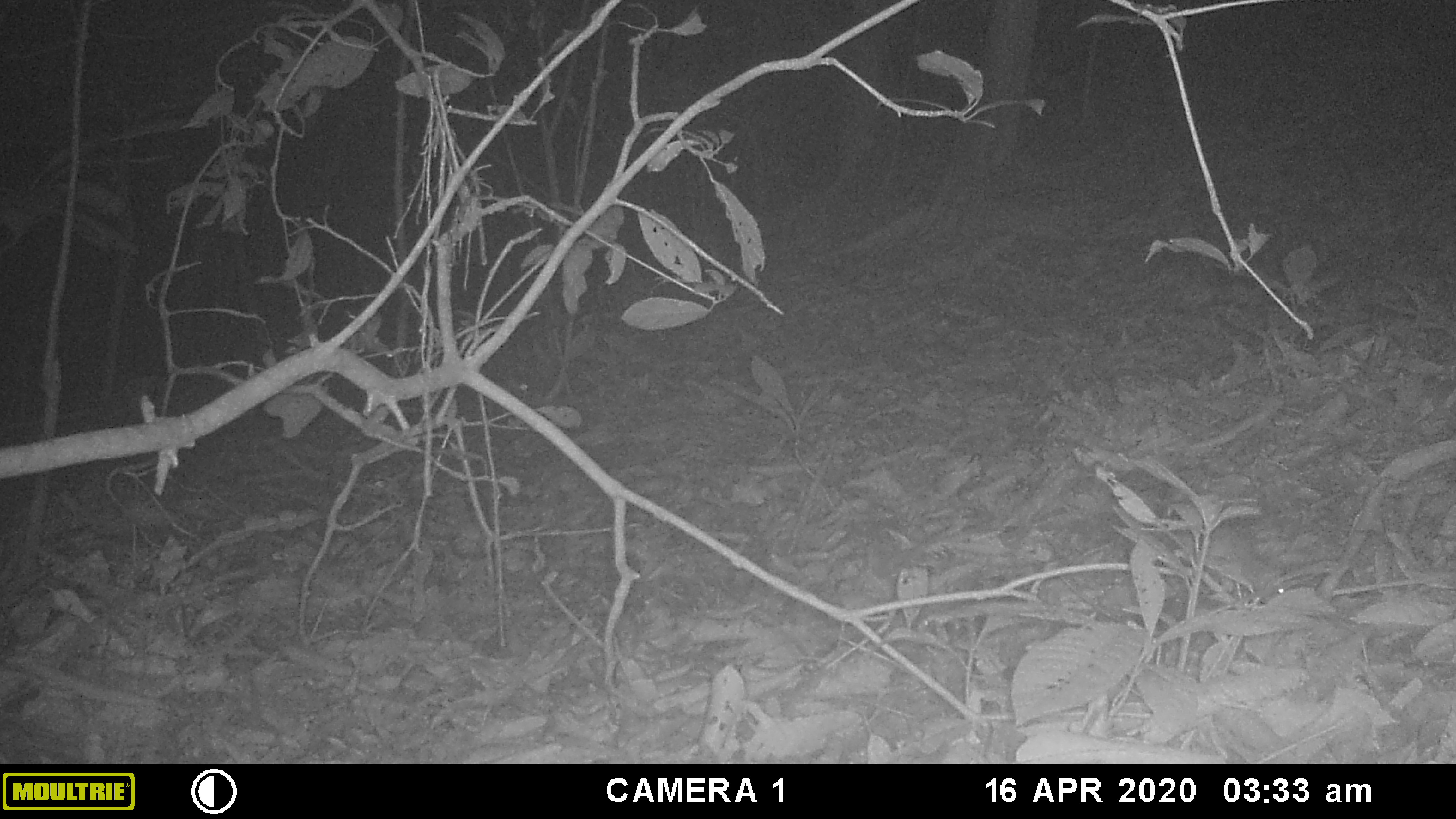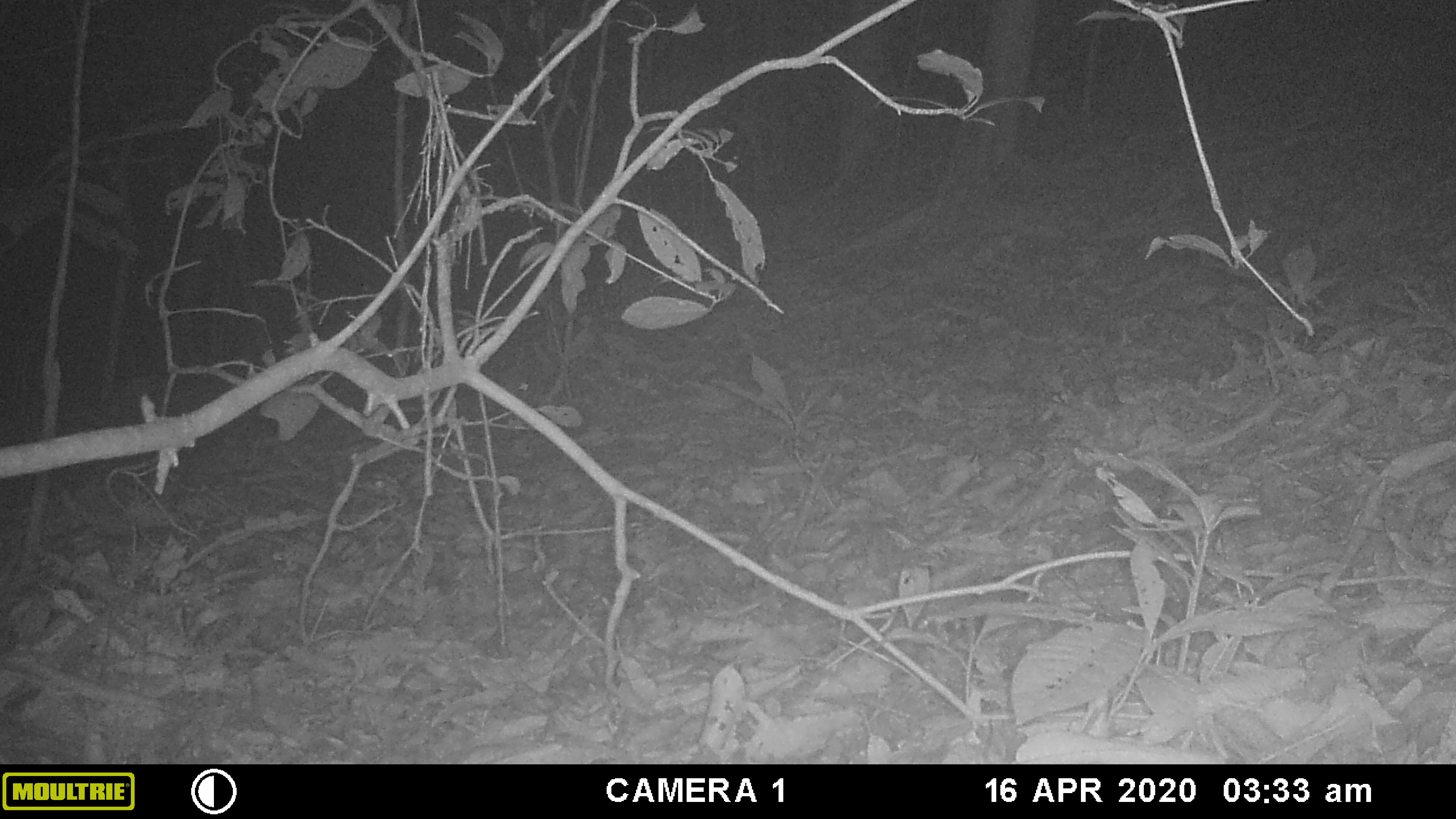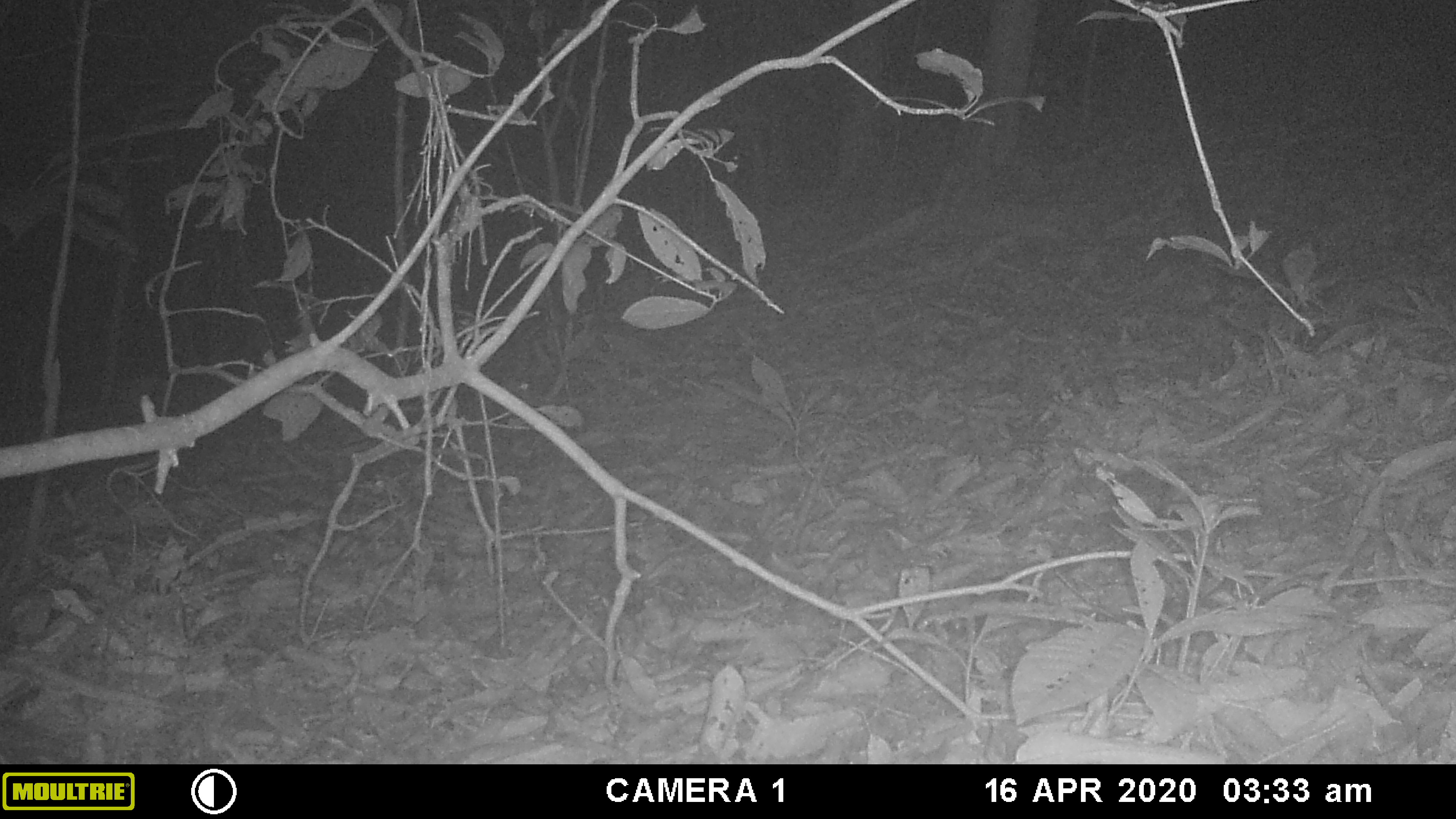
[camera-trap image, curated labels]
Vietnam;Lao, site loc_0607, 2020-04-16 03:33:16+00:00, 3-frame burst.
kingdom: Animalia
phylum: Chordata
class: Mammalia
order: Rodentia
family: Muridae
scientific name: Muridae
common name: old-world mice and rats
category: unidentified murid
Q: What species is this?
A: Unidentified murid (old-world mice and rats) (Muridae).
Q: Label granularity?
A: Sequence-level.